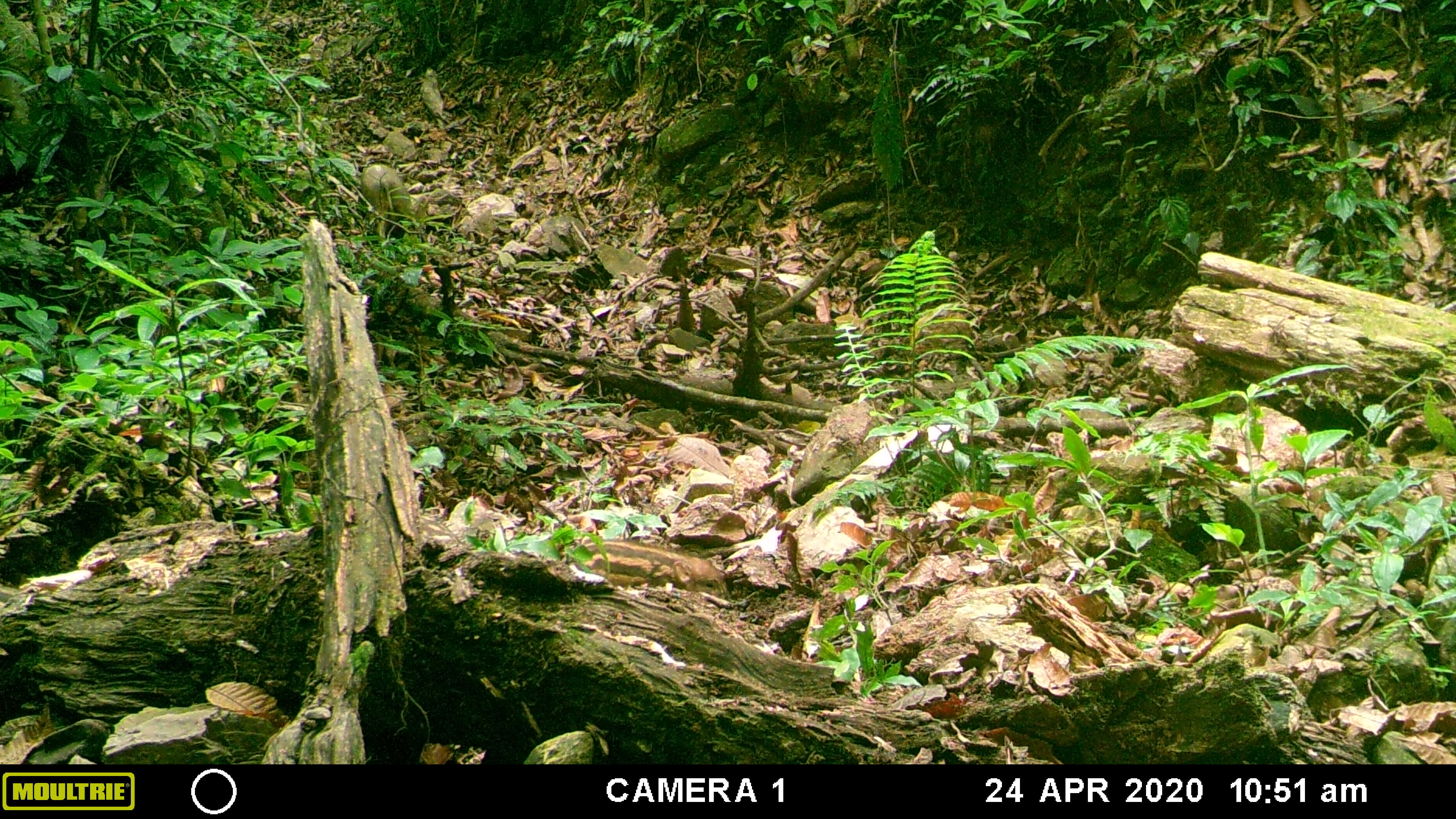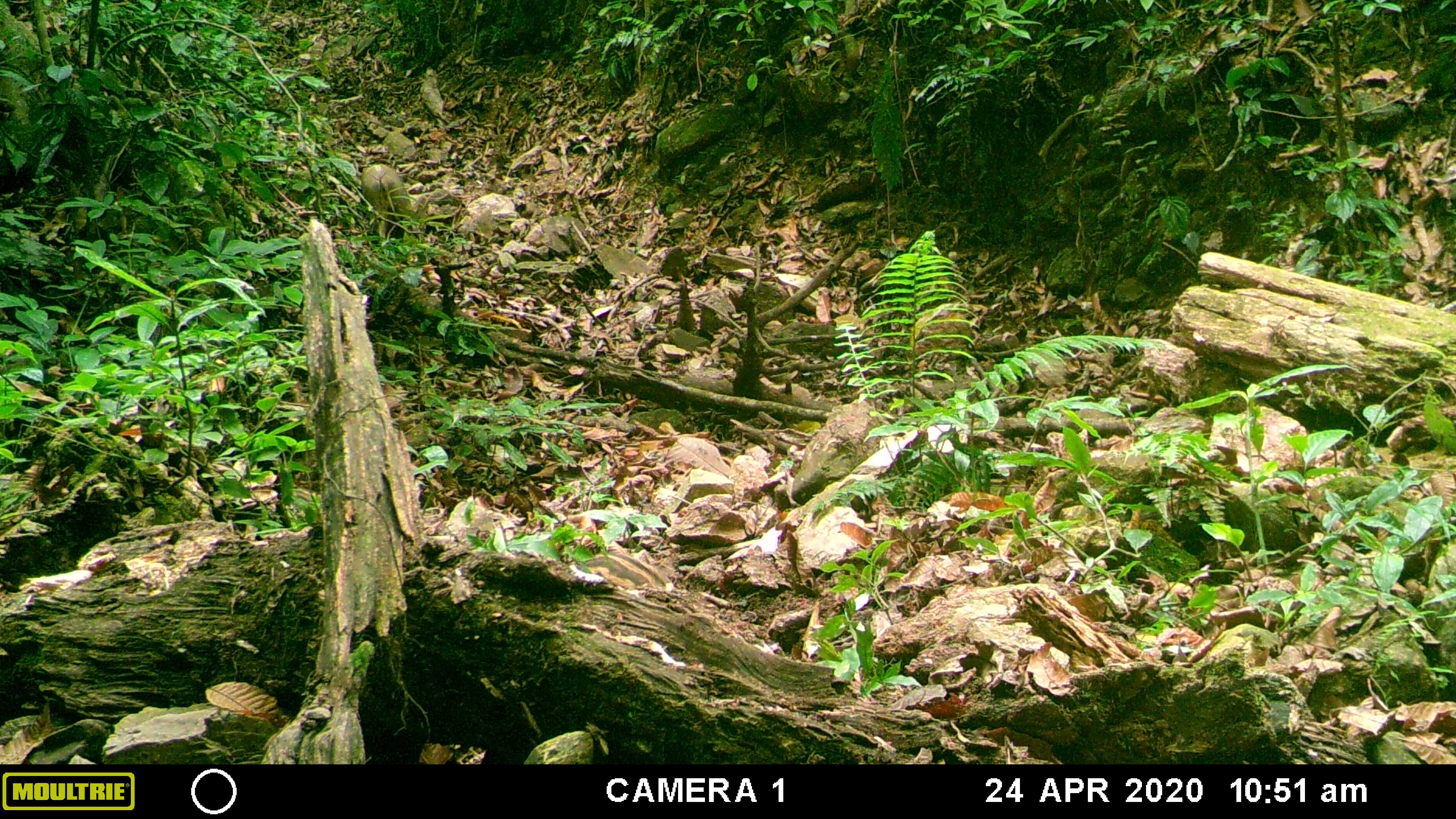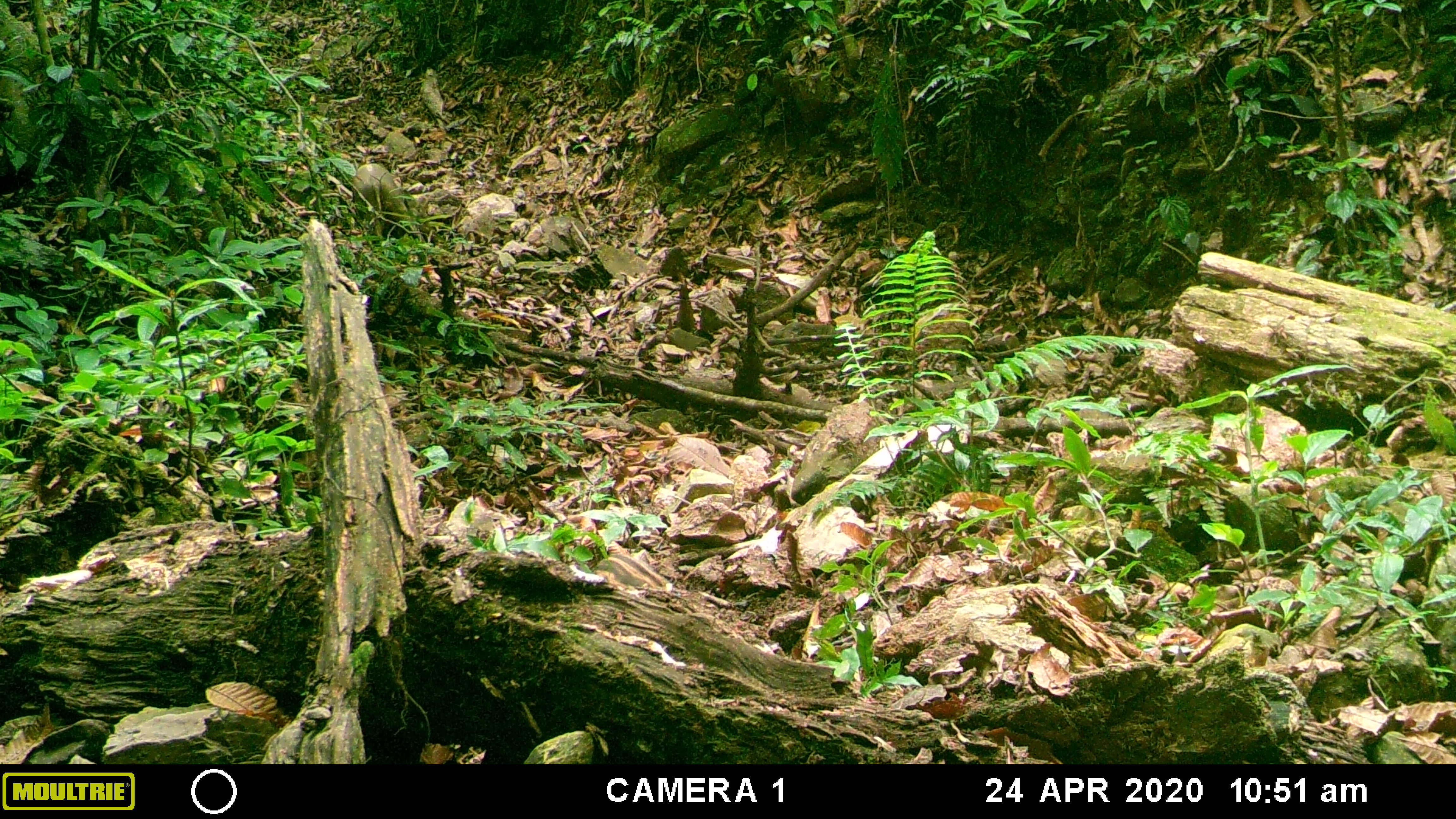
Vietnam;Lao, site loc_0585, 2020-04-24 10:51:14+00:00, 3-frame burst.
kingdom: Animalia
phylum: Chordata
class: Mammalia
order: Artiodactyla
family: Suidae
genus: Sus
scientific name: Sus scrofa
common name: eurasian wild pig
Eurasian wild pig (Sus scrofa). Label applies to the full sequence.